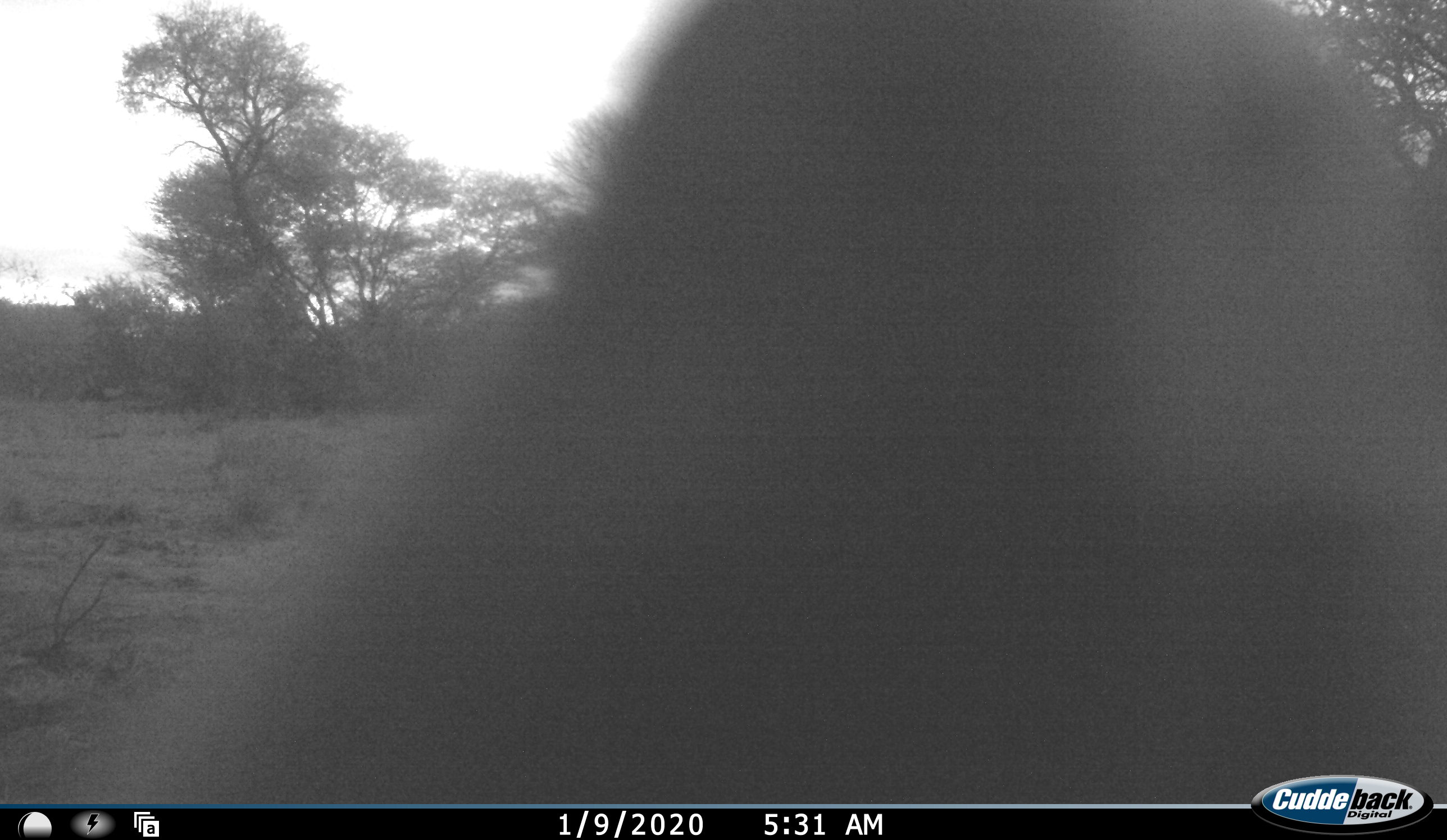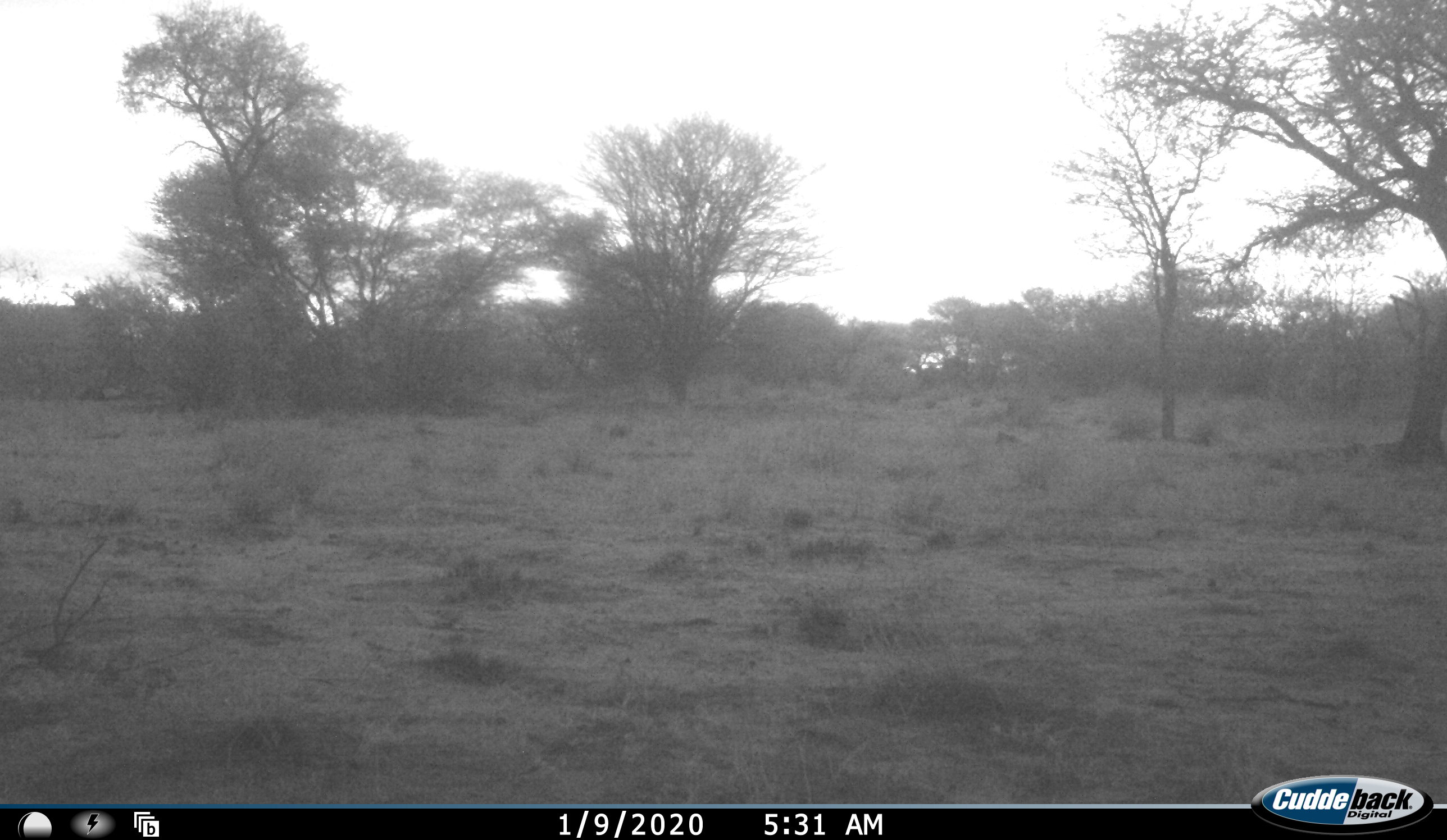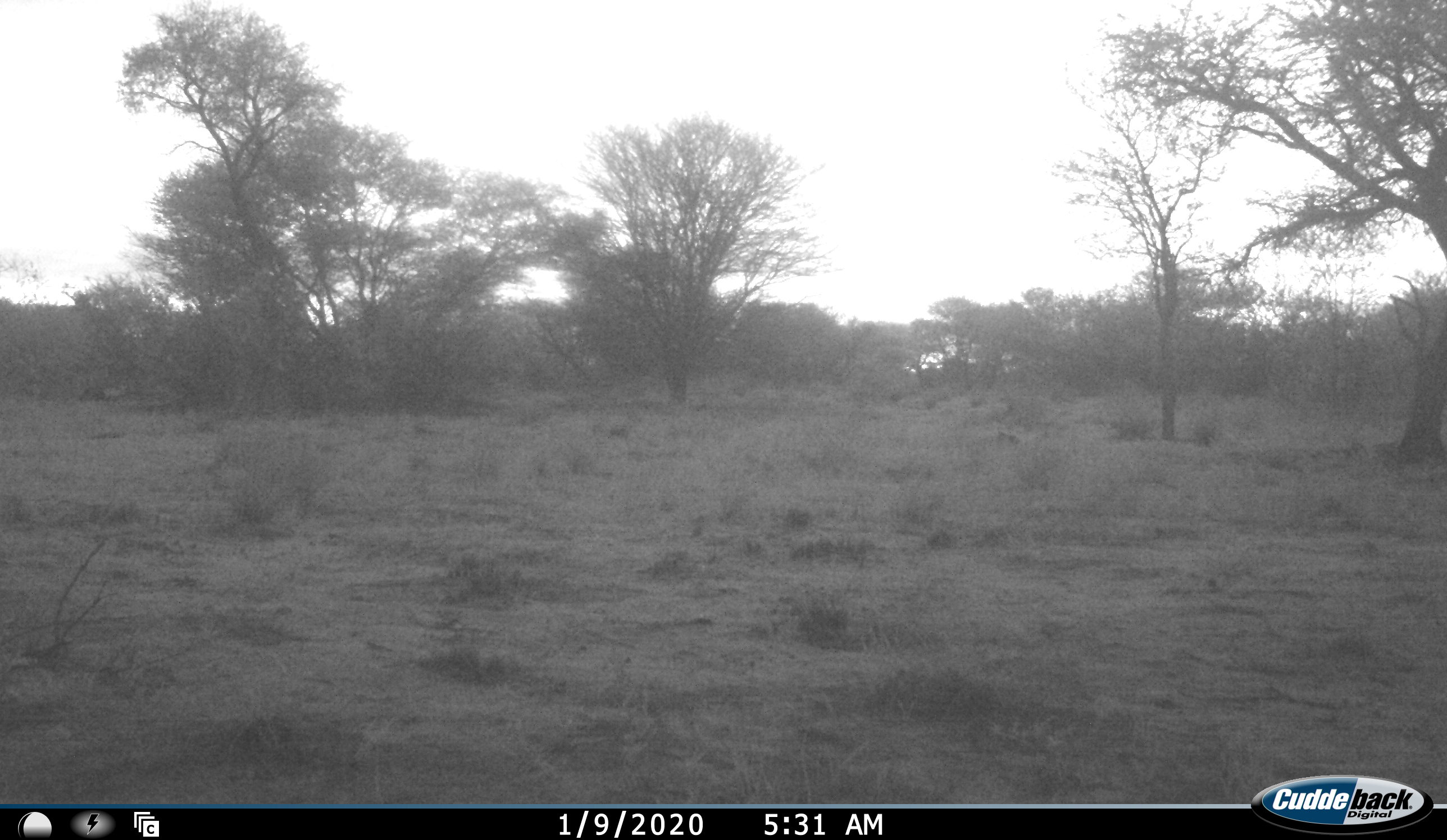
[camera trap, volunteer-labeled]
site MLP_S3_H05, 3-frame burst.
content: unidentified animal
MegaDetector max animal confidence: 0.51